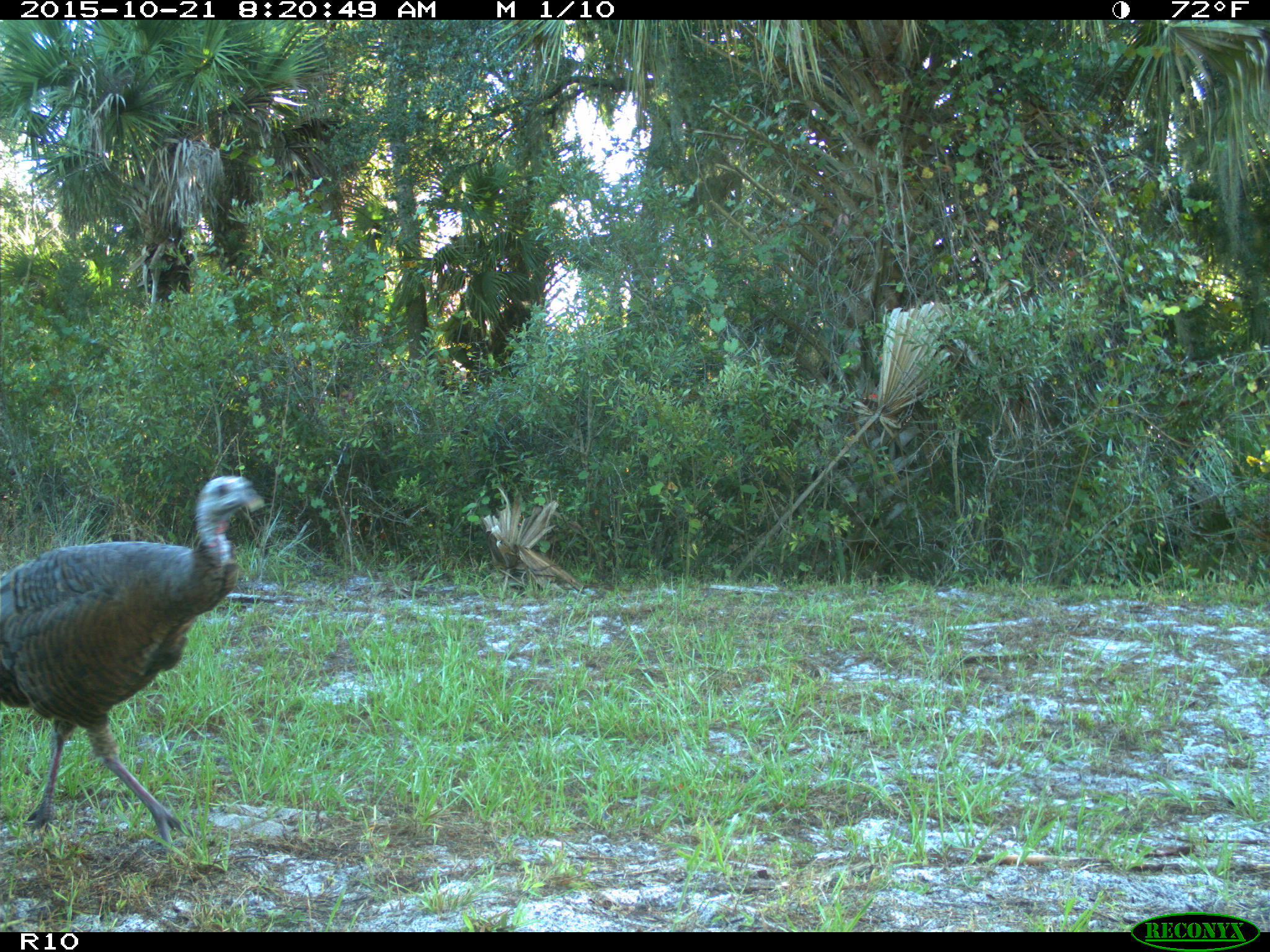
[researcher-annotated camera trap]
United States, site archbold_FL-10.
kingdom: Animalia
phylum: Chordata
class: Aves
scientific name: Aves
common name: birds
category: unidentified bird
Unidentified bird (birds) (Aves).